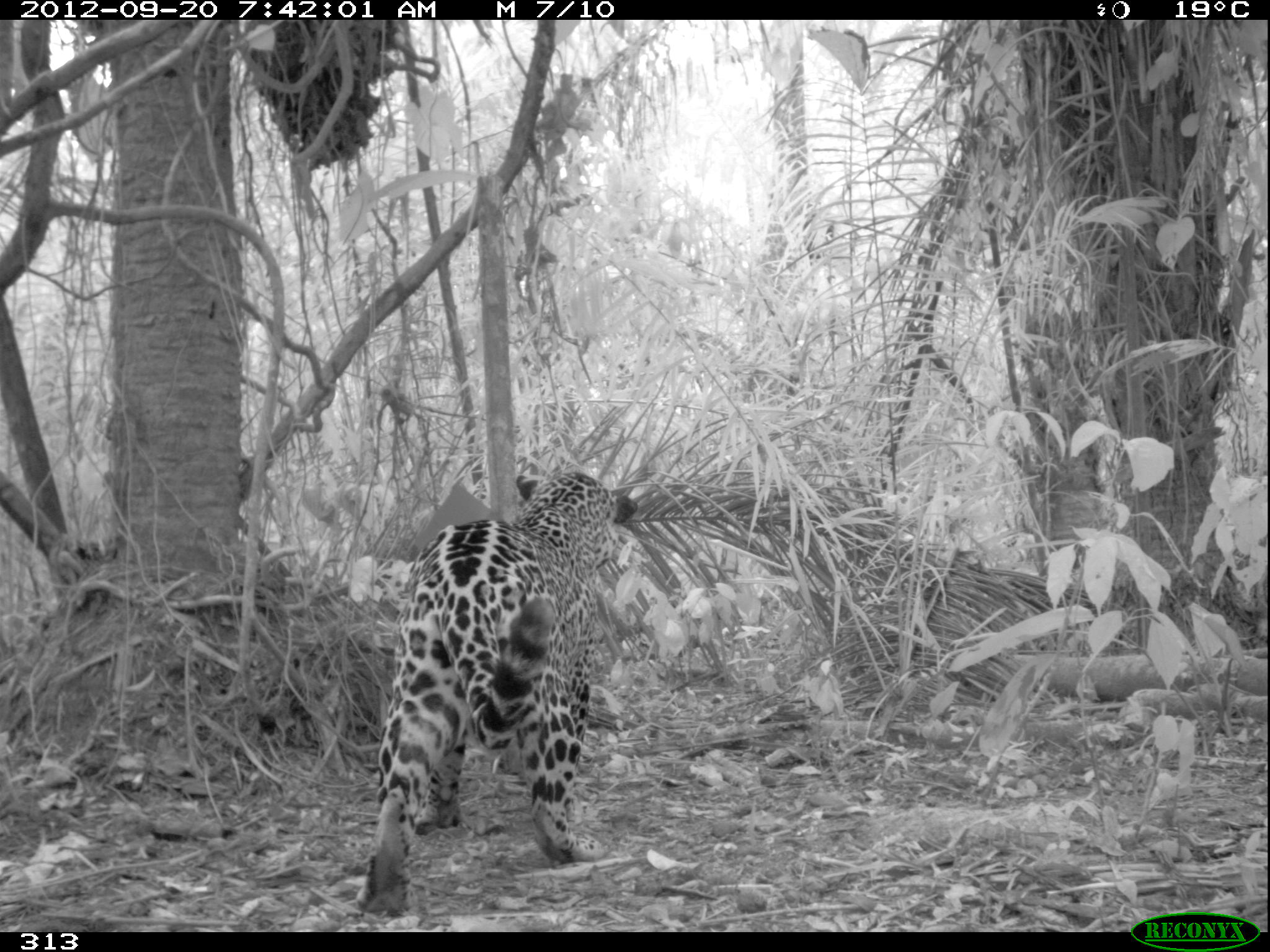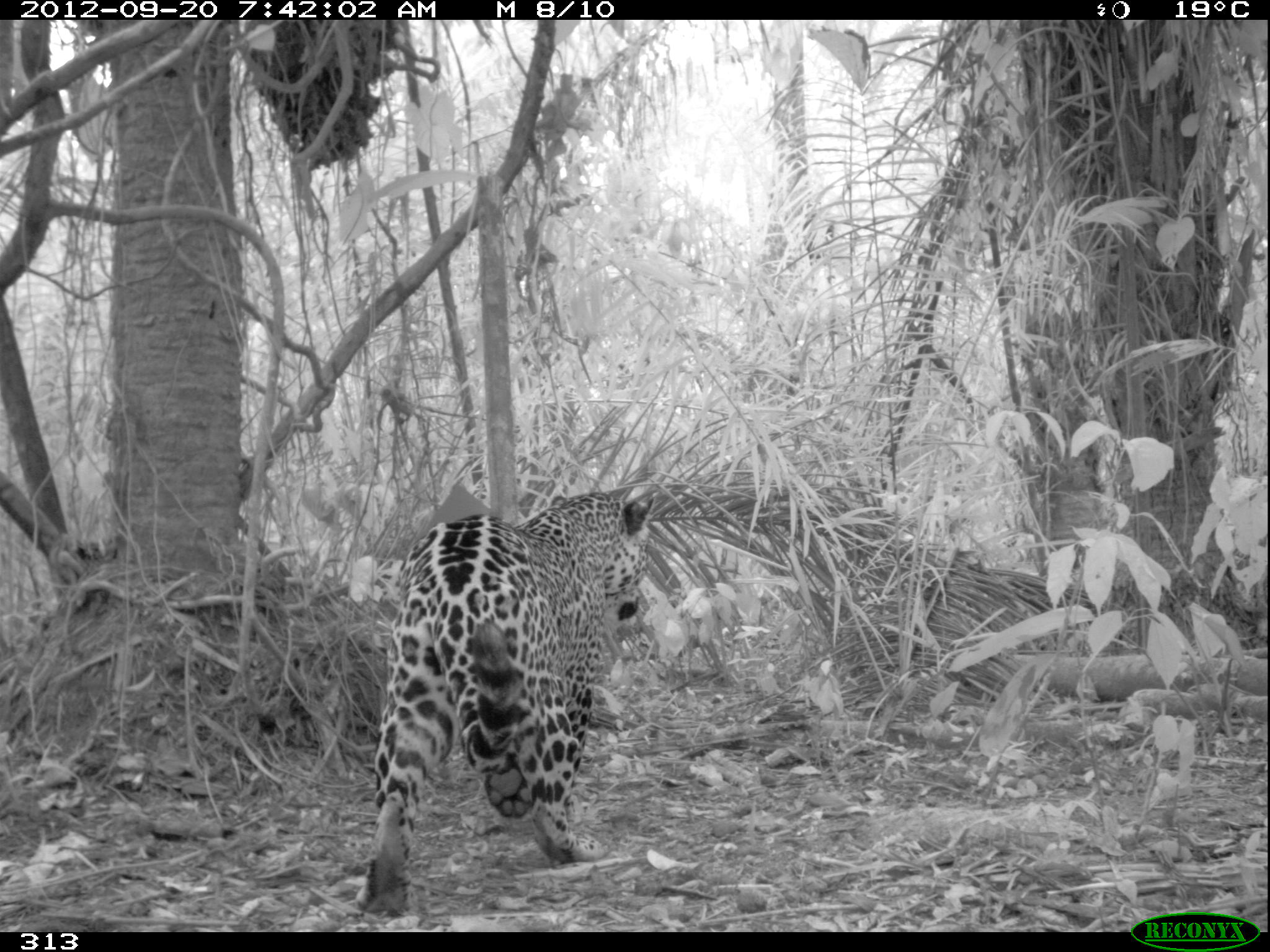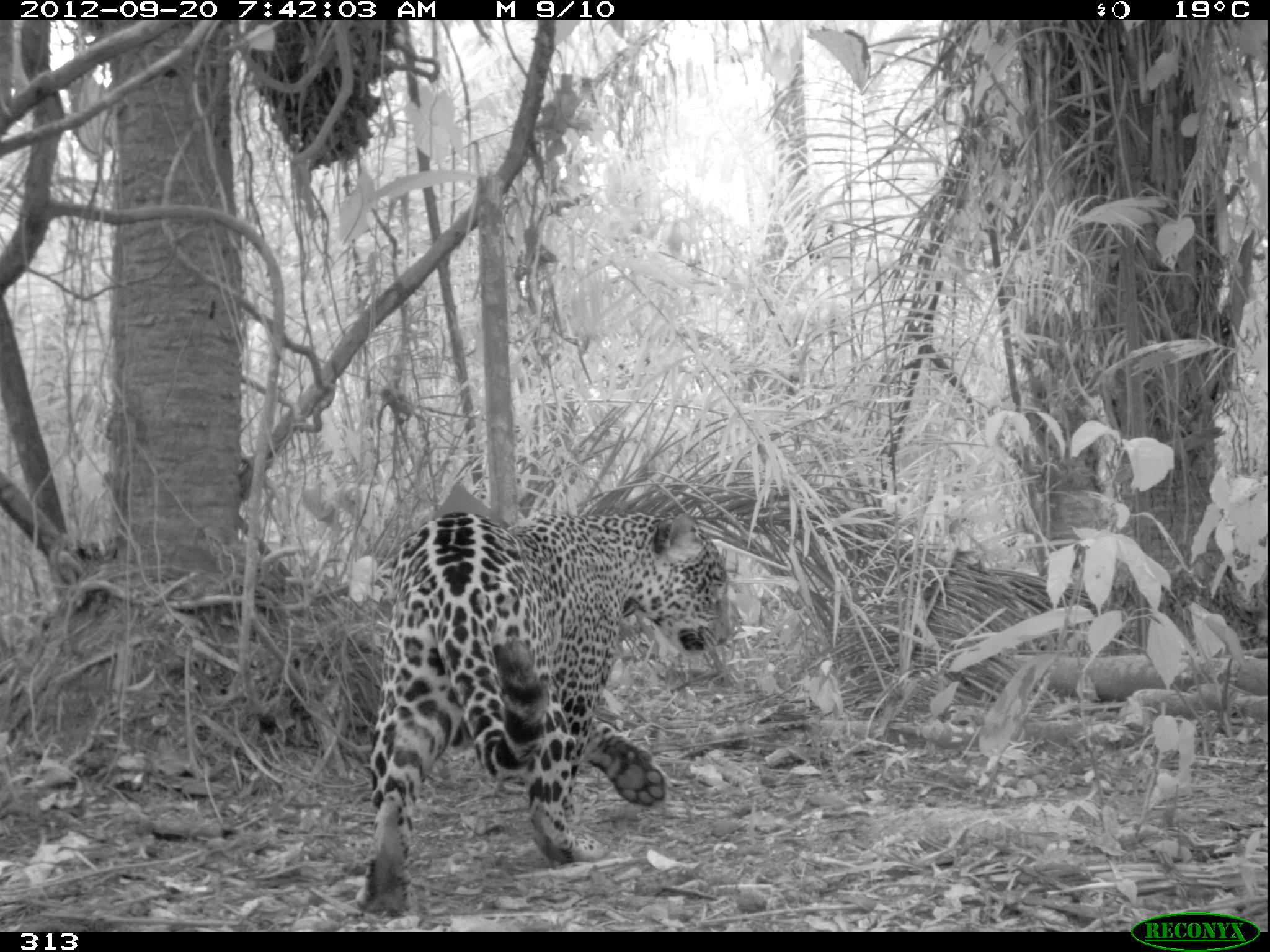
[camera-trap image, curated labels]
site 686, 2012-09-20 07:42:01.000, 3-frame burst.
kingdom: Animalia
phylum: Chordata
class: Mammalia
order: Carnivora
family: Felidae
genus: Panthera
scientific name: Panthera onca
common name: jaguar